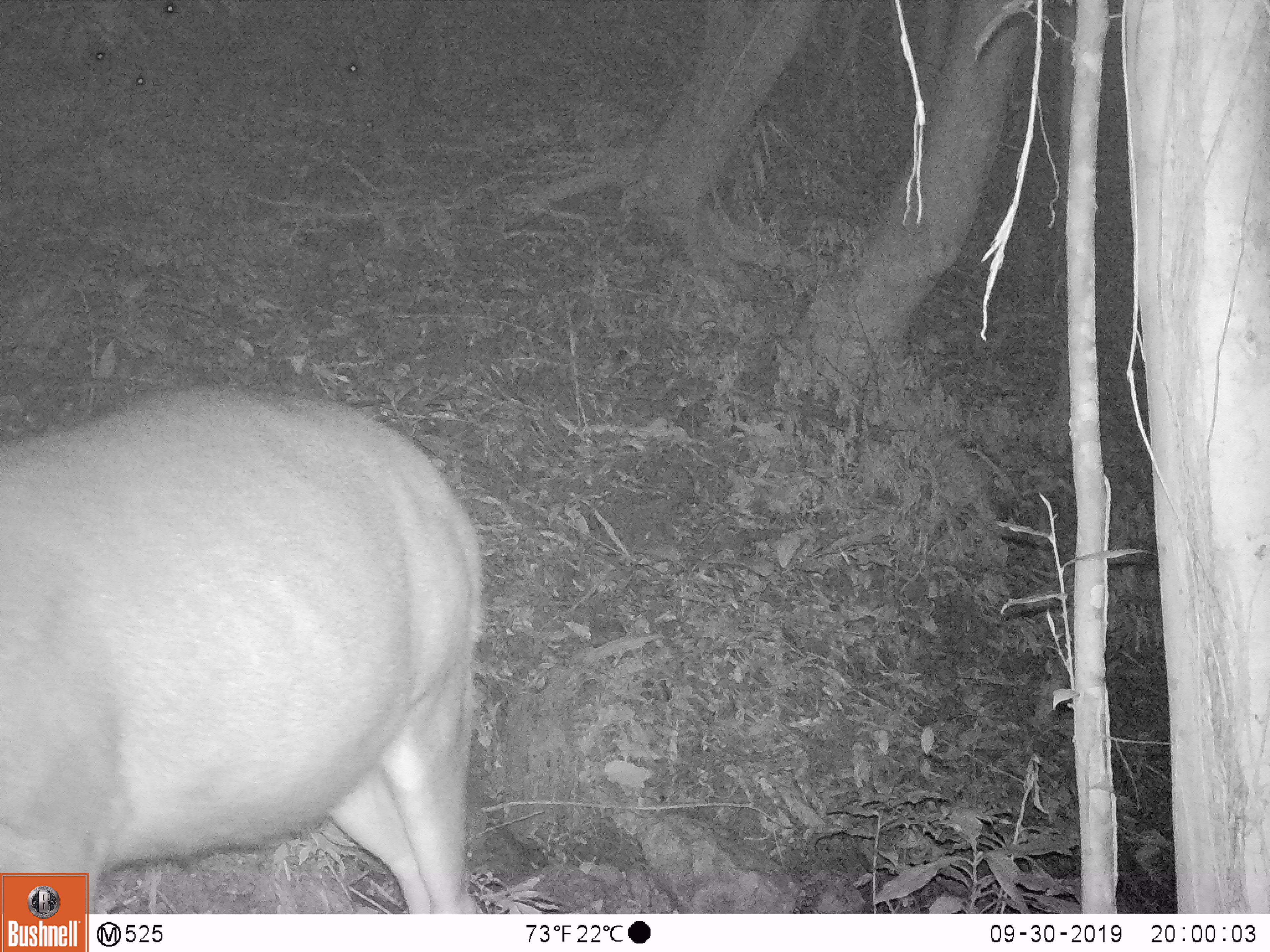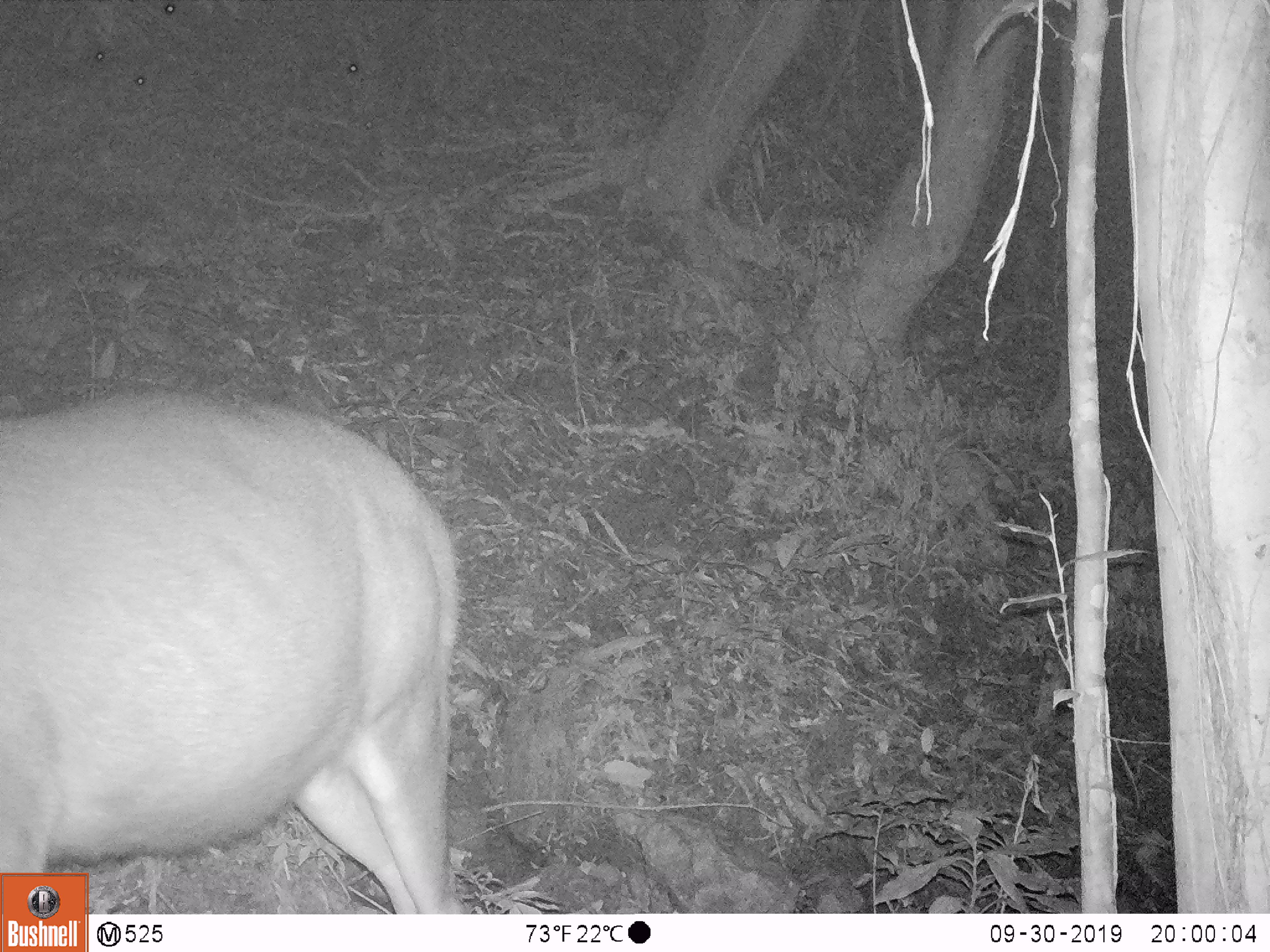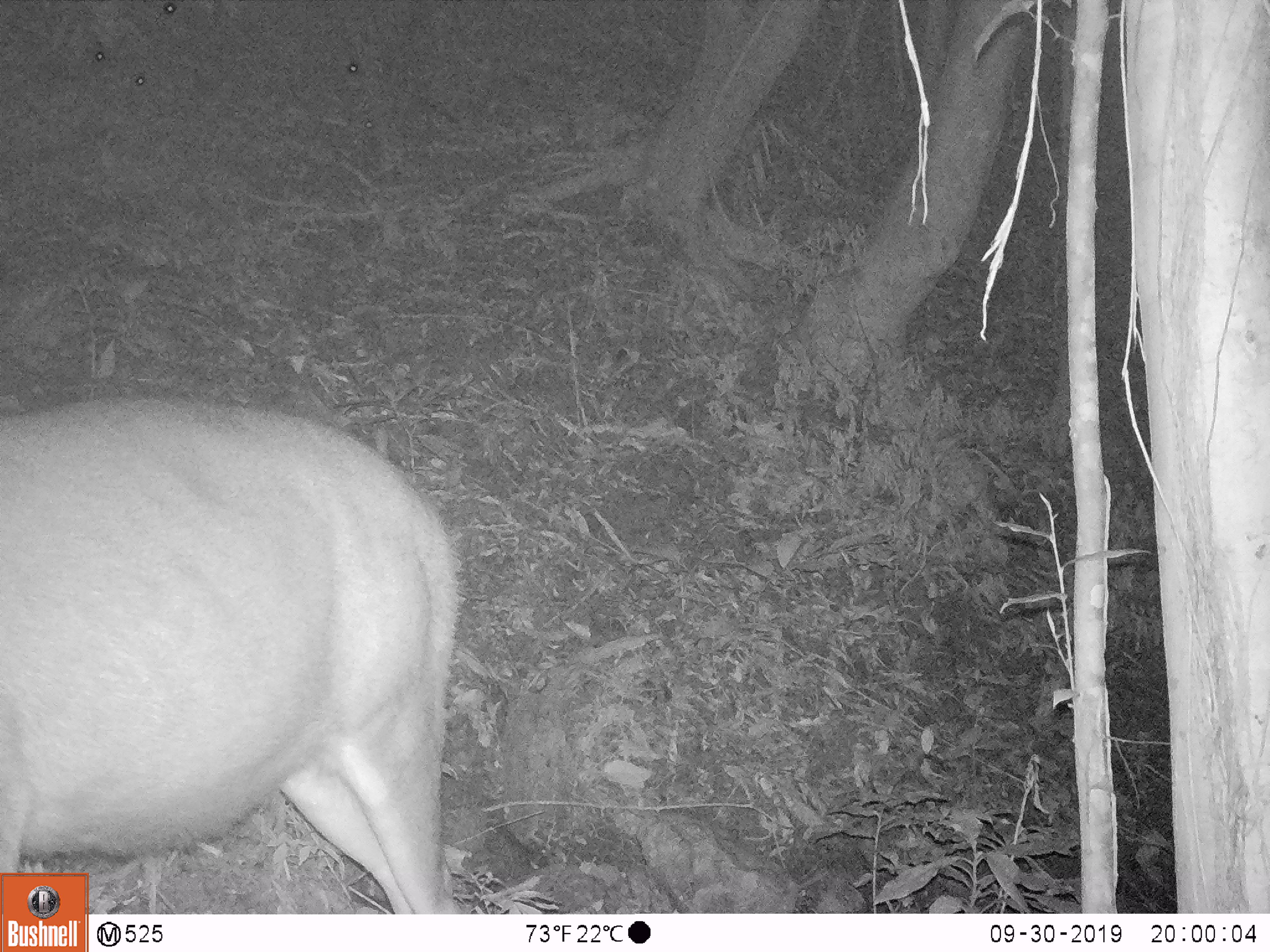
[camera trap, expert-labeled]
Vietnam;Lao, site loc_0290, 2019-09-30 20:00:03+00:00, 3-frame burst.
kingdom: Animalia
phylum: Chordata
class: Mammalia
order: Artiodactyla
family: Cervidae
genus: Rusa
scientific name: Rusa unicolor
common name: sambar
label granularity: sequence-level